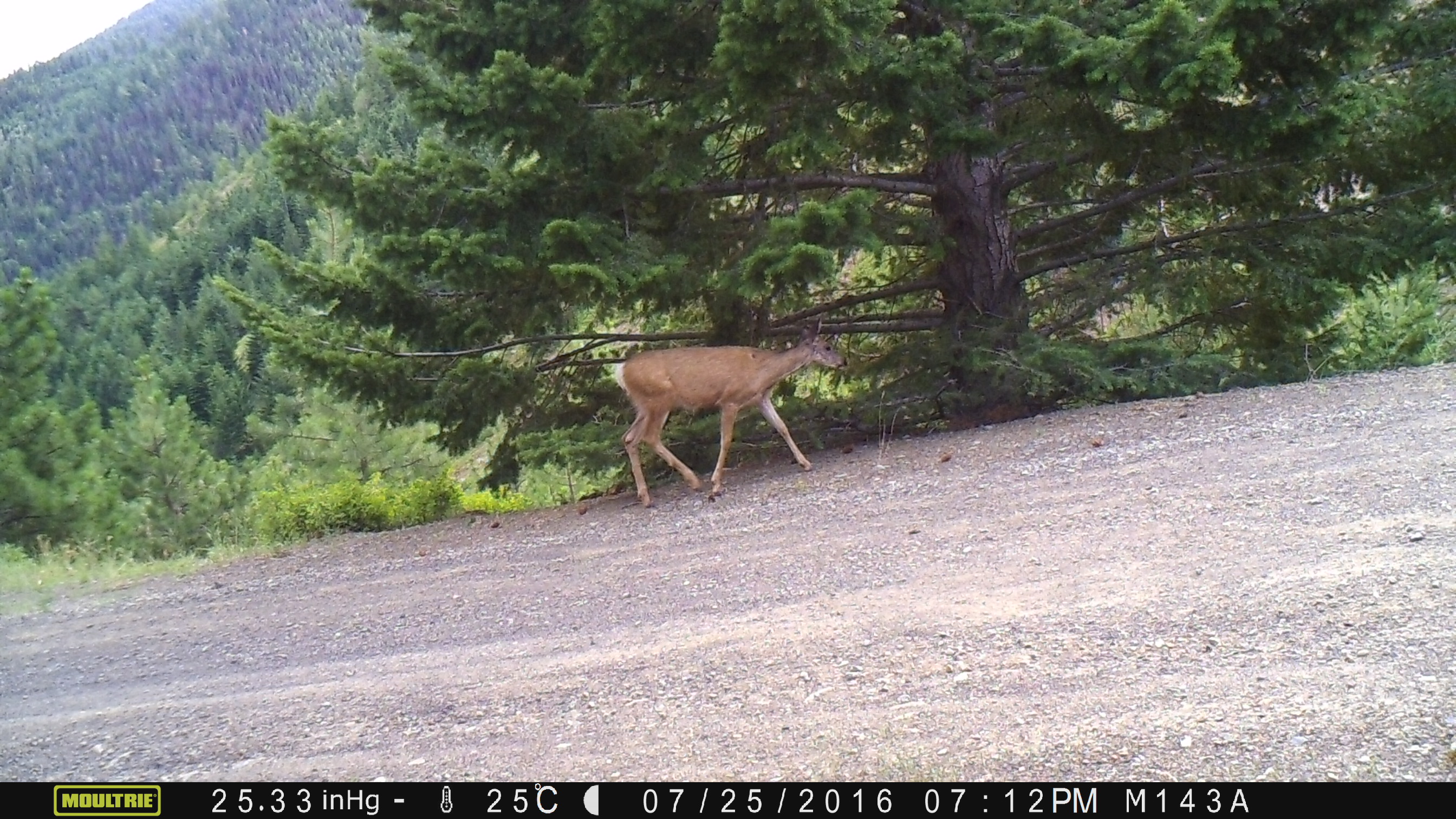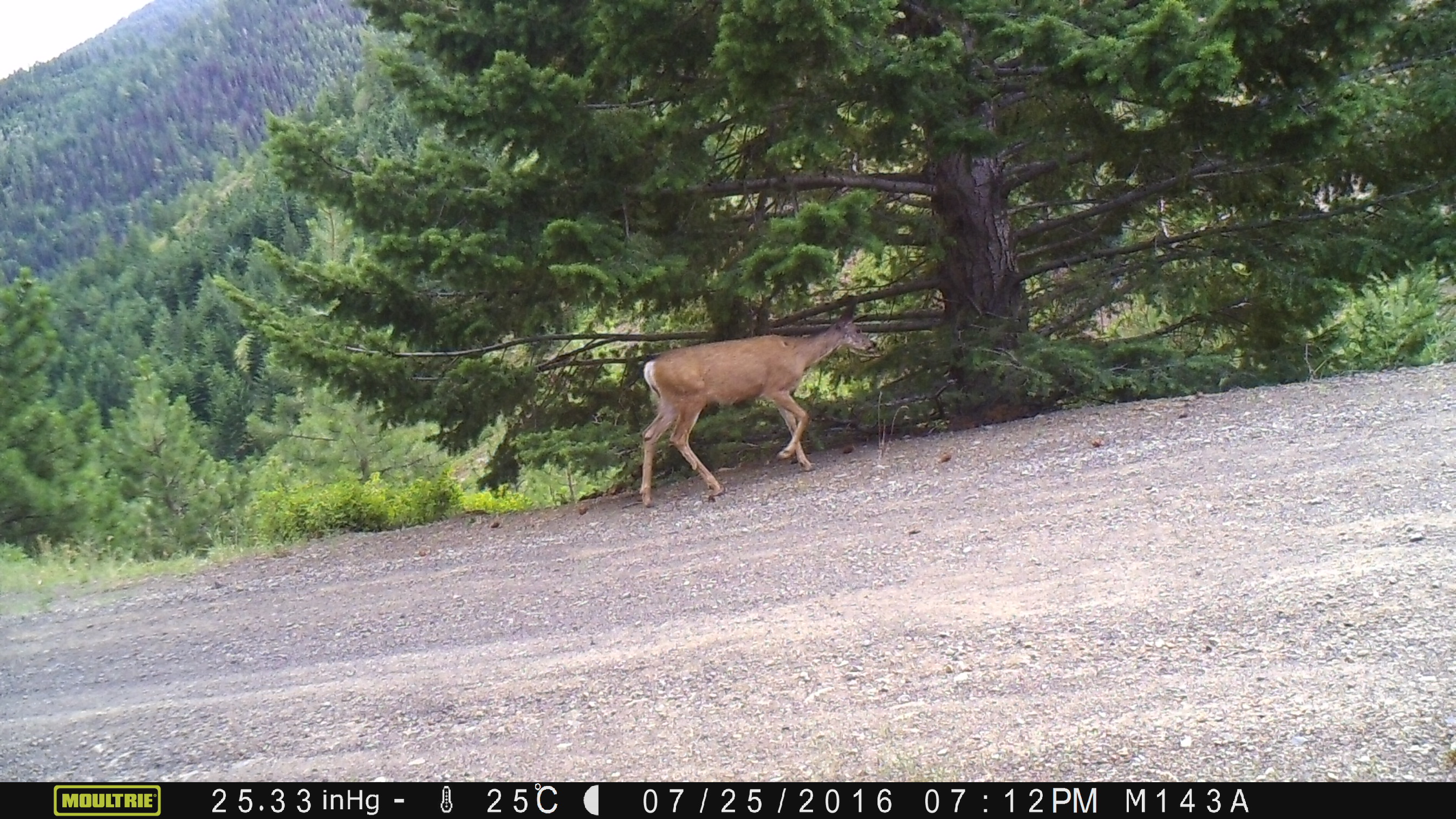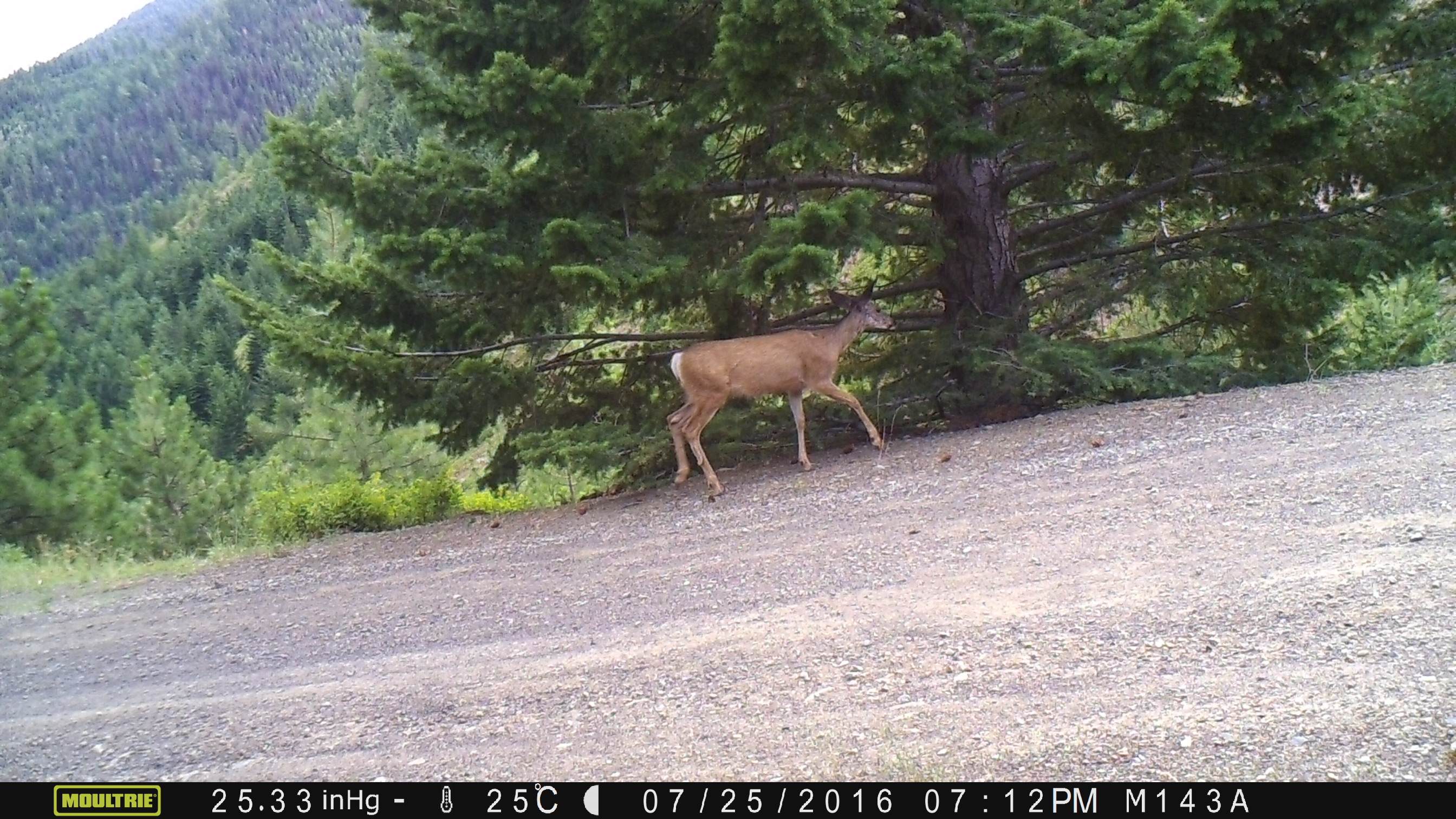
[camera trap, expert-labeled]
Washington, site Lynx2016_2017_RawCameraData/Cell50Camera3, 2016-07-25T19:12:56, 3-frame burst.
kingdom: Animalia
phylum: Chordata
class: Mammalia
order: Artiodactyla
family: Cervidae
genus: Odocoileus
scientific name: Odocoileus hemionus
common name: mule deer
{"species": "Odocoileus hemionus (mule deer)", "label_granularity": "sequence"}